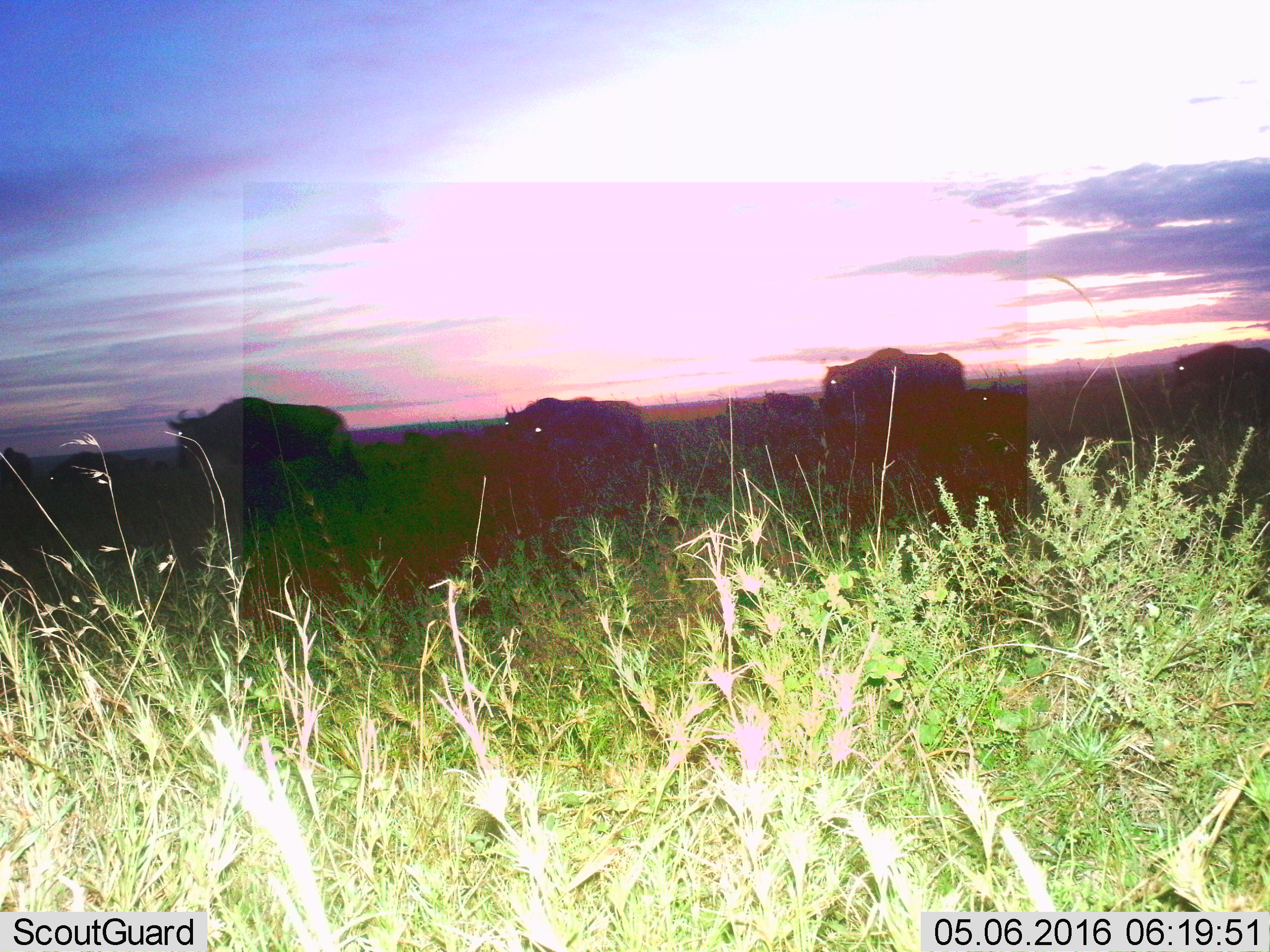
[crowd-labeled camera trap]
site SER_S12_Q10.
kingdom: Animalia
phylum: Chordata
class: Mammalia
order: Artiodactyla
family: Bovidae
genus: Connochaetes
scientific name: Connochaetes taurinus taurinus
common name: blue wildebeest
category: wildebeestblue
Wildebeestblue (blue wildebeest) (Connochaetes taurinus taurinus), count 8. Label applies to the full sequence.